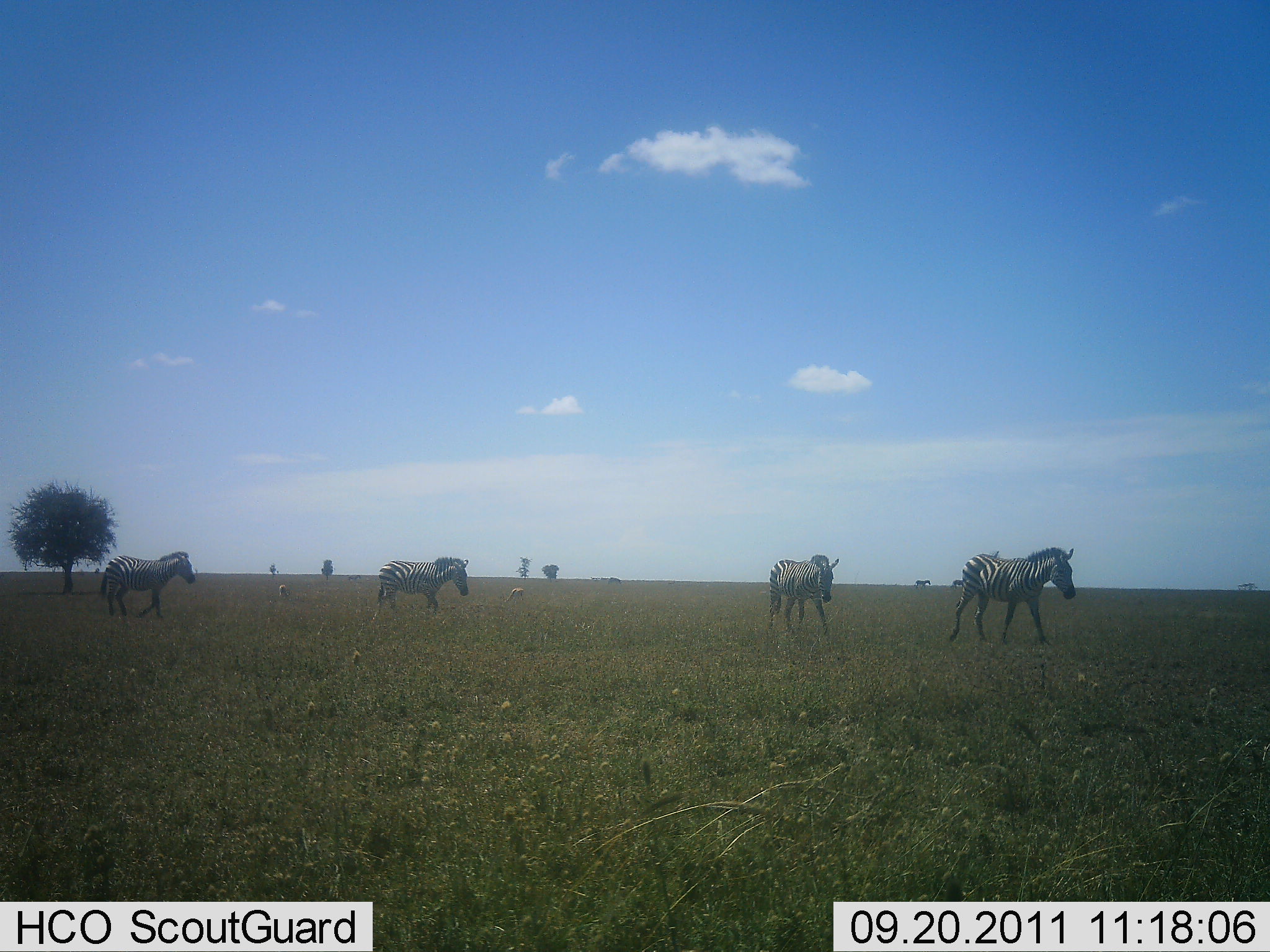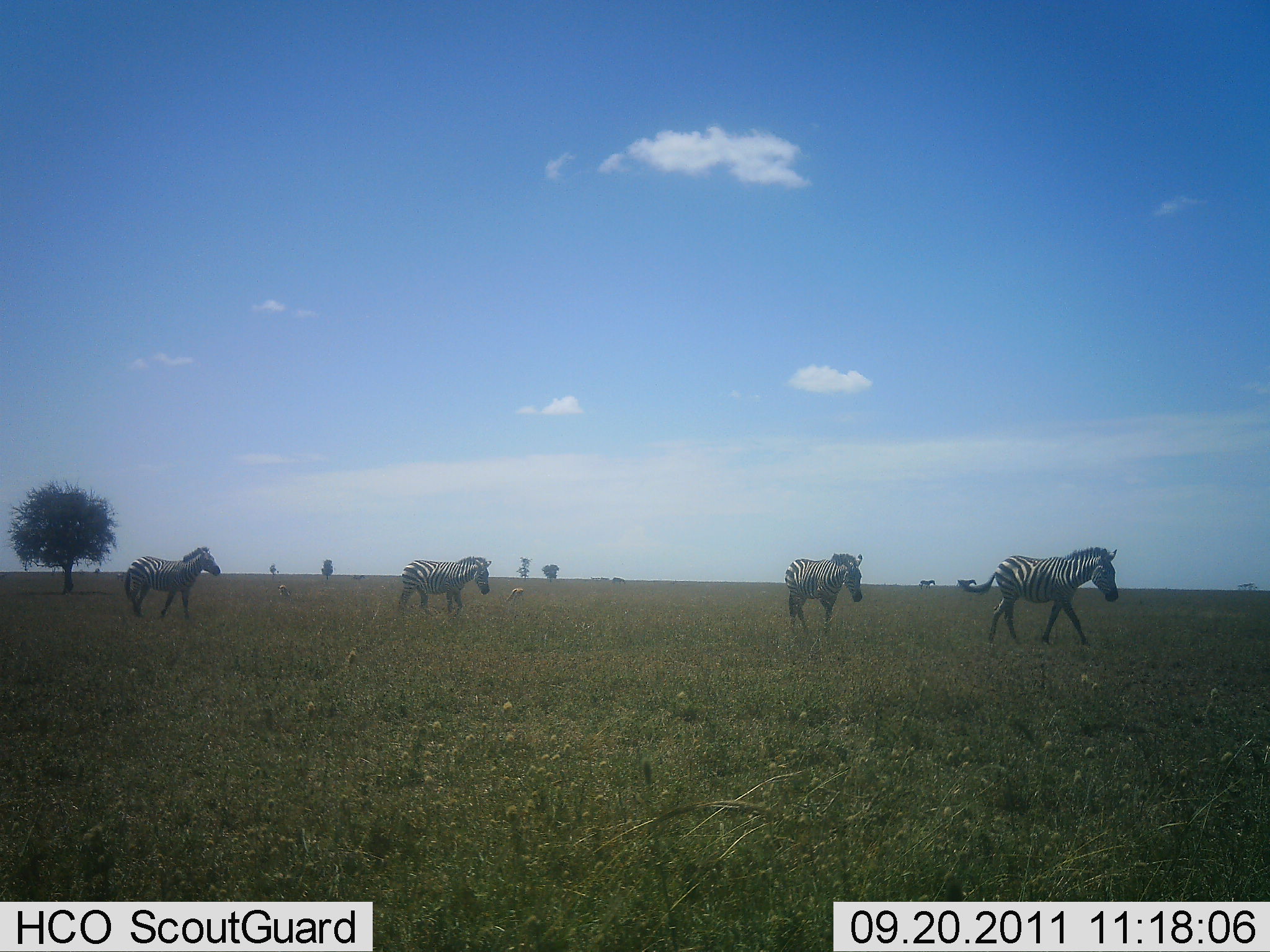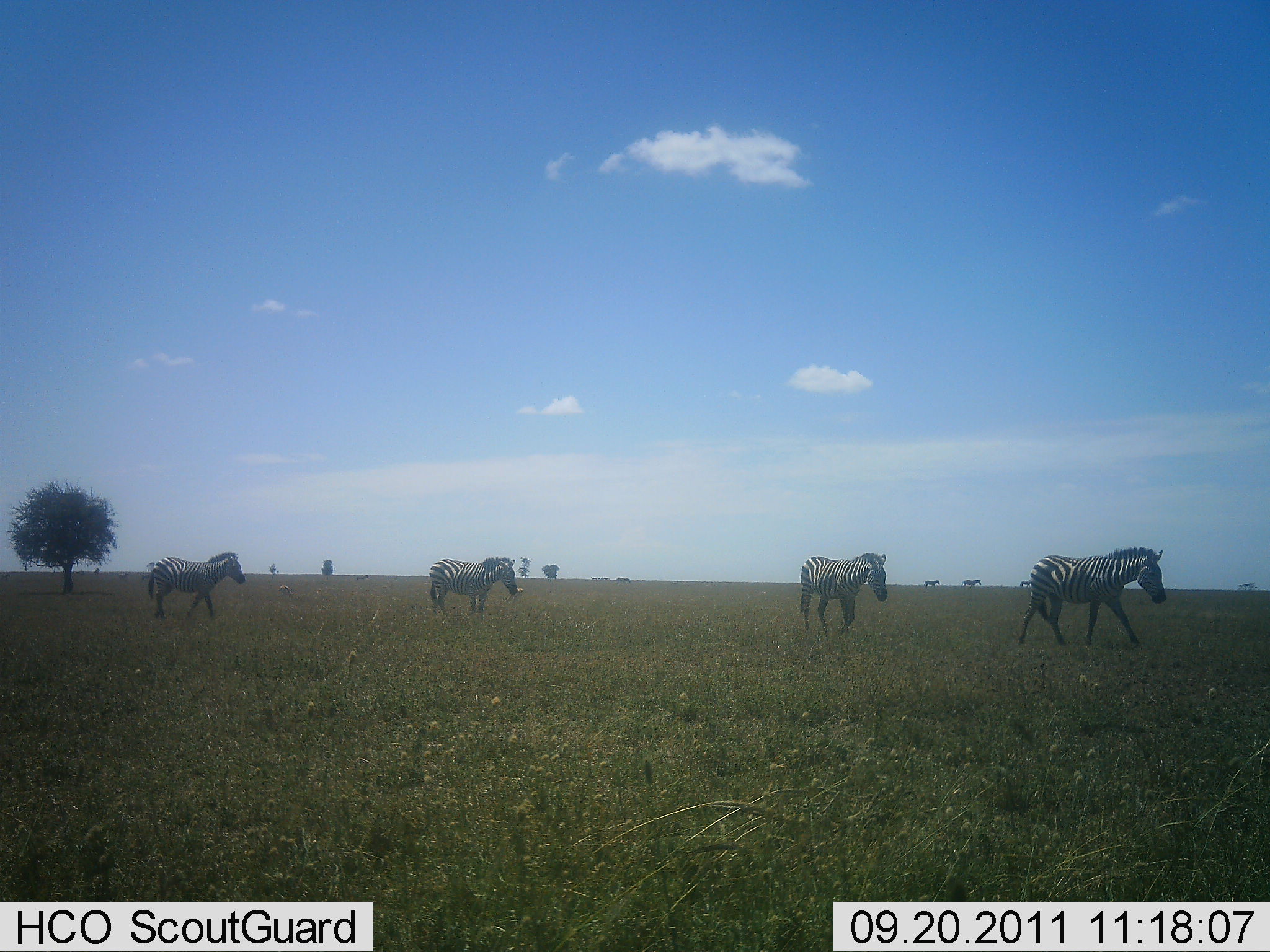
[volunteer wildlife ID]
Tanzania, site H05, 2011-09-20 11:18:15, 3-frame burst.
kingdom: Animalia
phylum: Chordata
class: Mammalia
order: Perissodactyla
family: Equidae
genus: Equus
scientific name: Equus quagga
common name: plains zebra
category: zebra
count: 8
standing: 0%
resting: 0%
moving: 100%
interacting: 0%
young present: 0%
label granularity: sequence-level